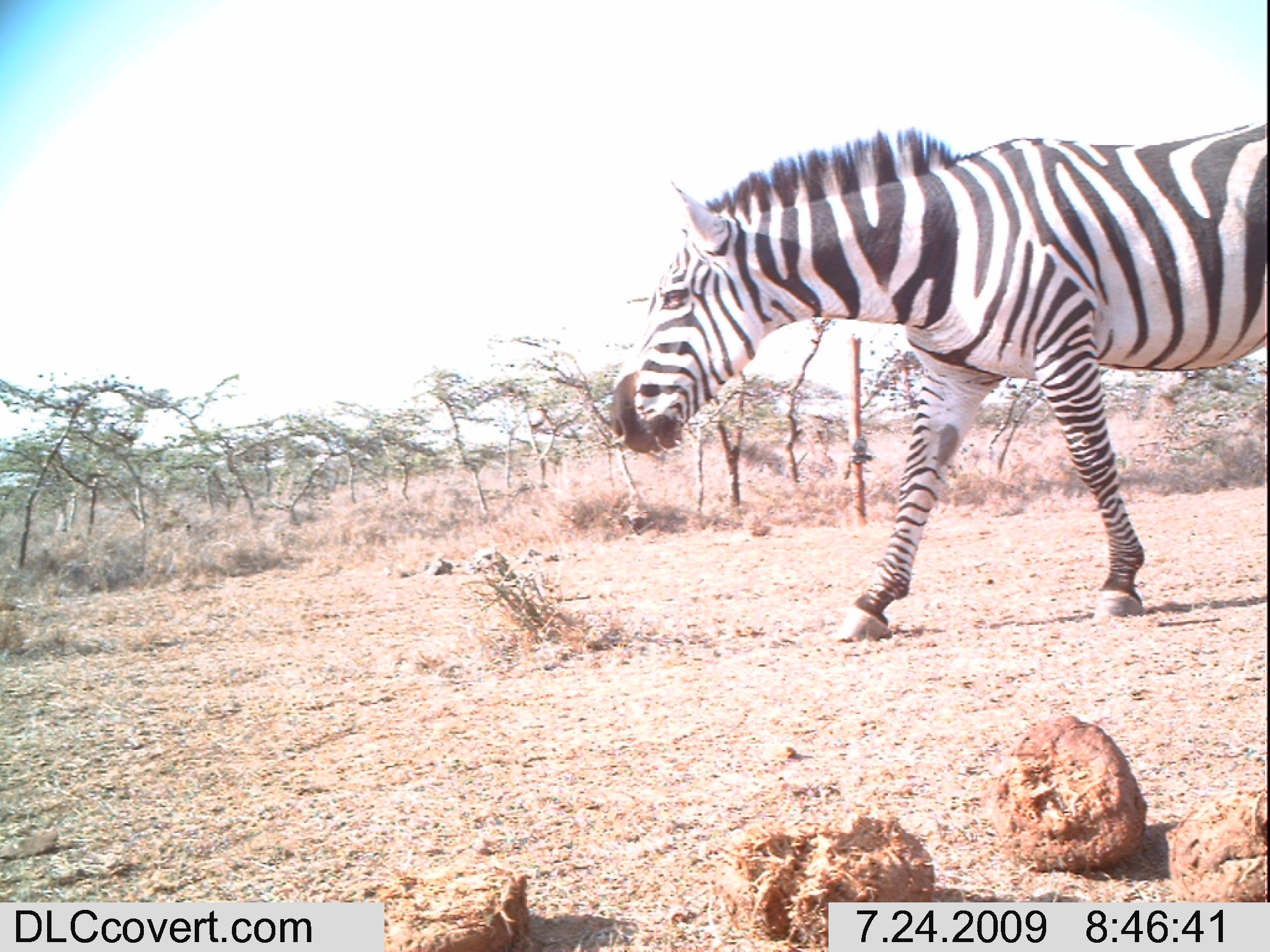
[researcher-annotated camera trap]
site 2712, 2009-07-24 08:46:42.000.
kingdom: Animalia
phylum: Chordata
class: Mammalia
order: Perissodactyla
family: Equidae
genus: Equus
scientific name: Equus quagga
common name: plains zebra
Equus quagga (plains zebra), count 1.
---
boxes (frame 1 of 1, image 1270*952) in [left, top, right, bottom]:
equus quagga: [599, 119, 1267, 642]